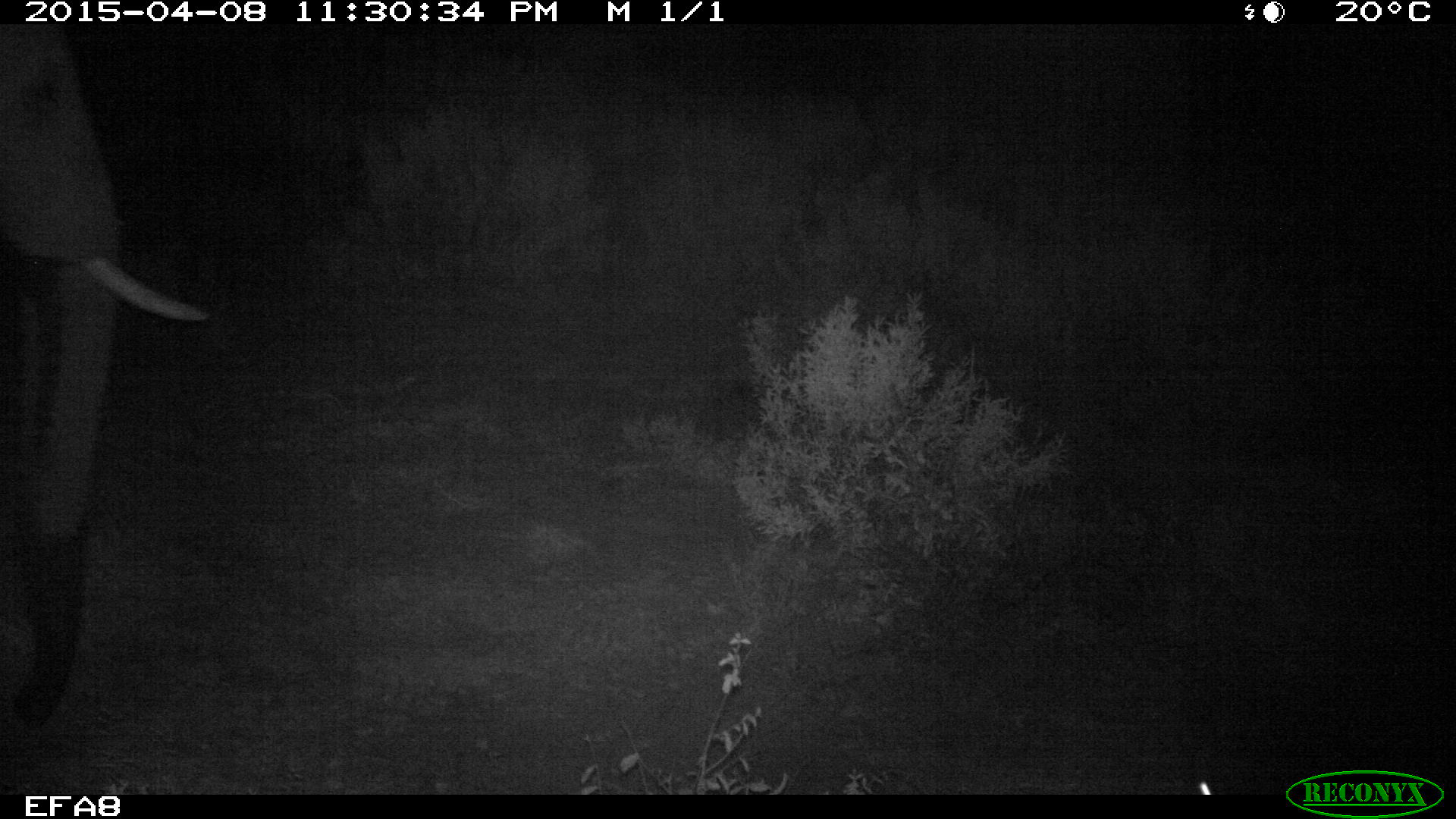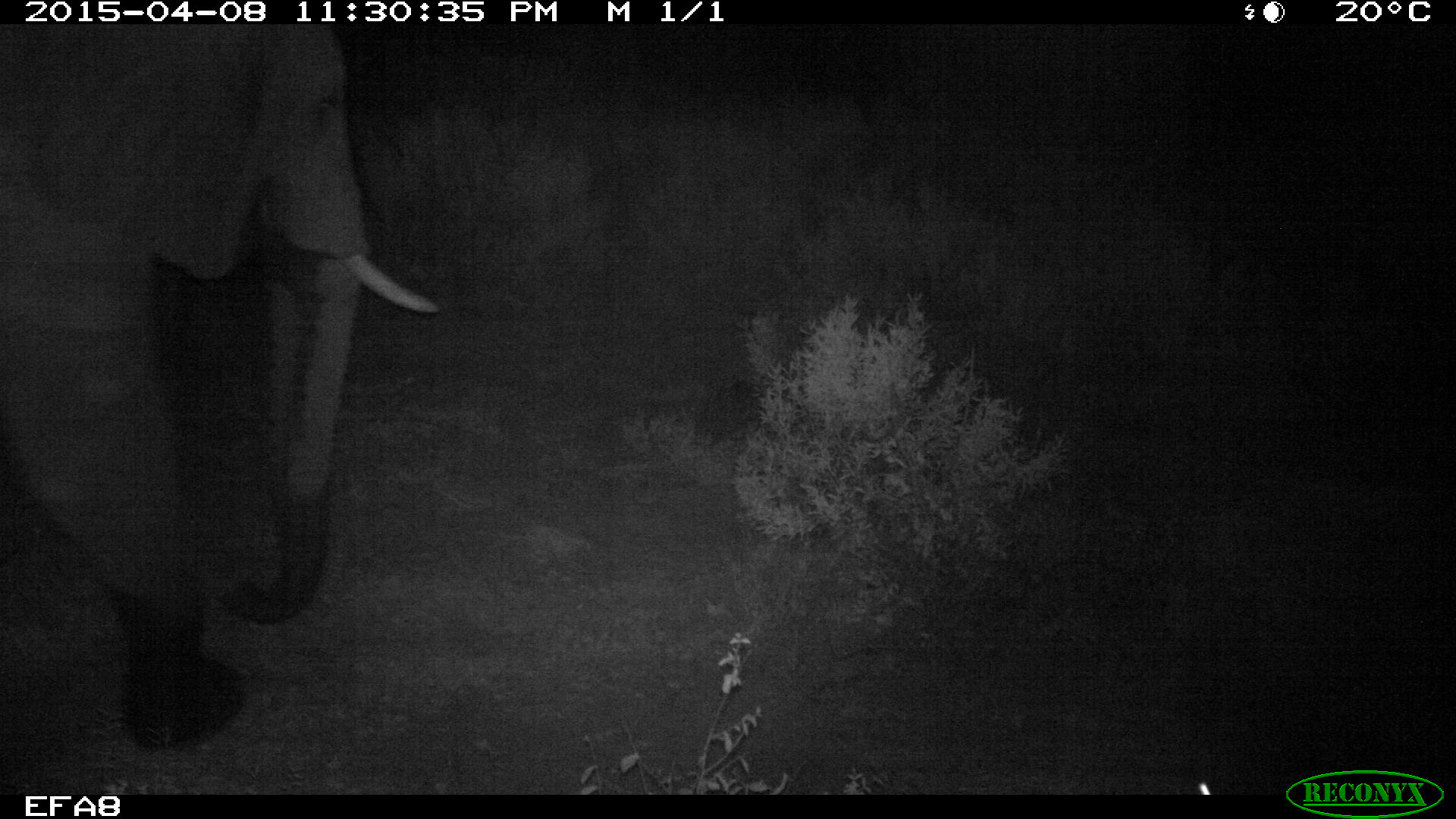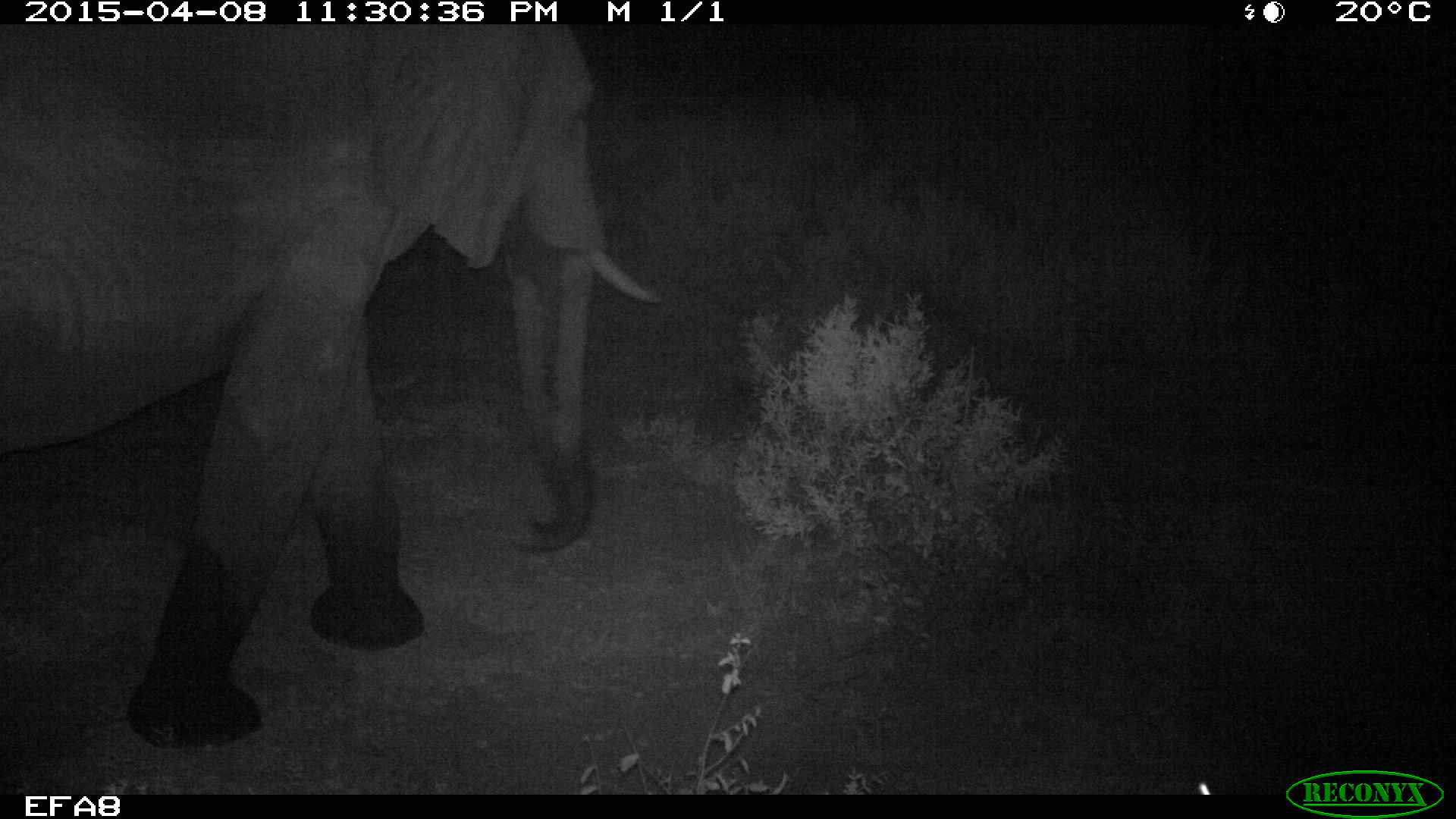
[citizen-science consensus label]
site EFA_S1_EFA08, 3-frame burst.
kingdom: Animalia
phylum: Chordata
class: Mammalia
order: Proboscidea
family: Elephantidae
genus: Loxodonta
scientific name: Loxodonta africana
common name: african bush elephant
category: elephant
Elephant (african bush elephant) (Loxodonta africana), count 1. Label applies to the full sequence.